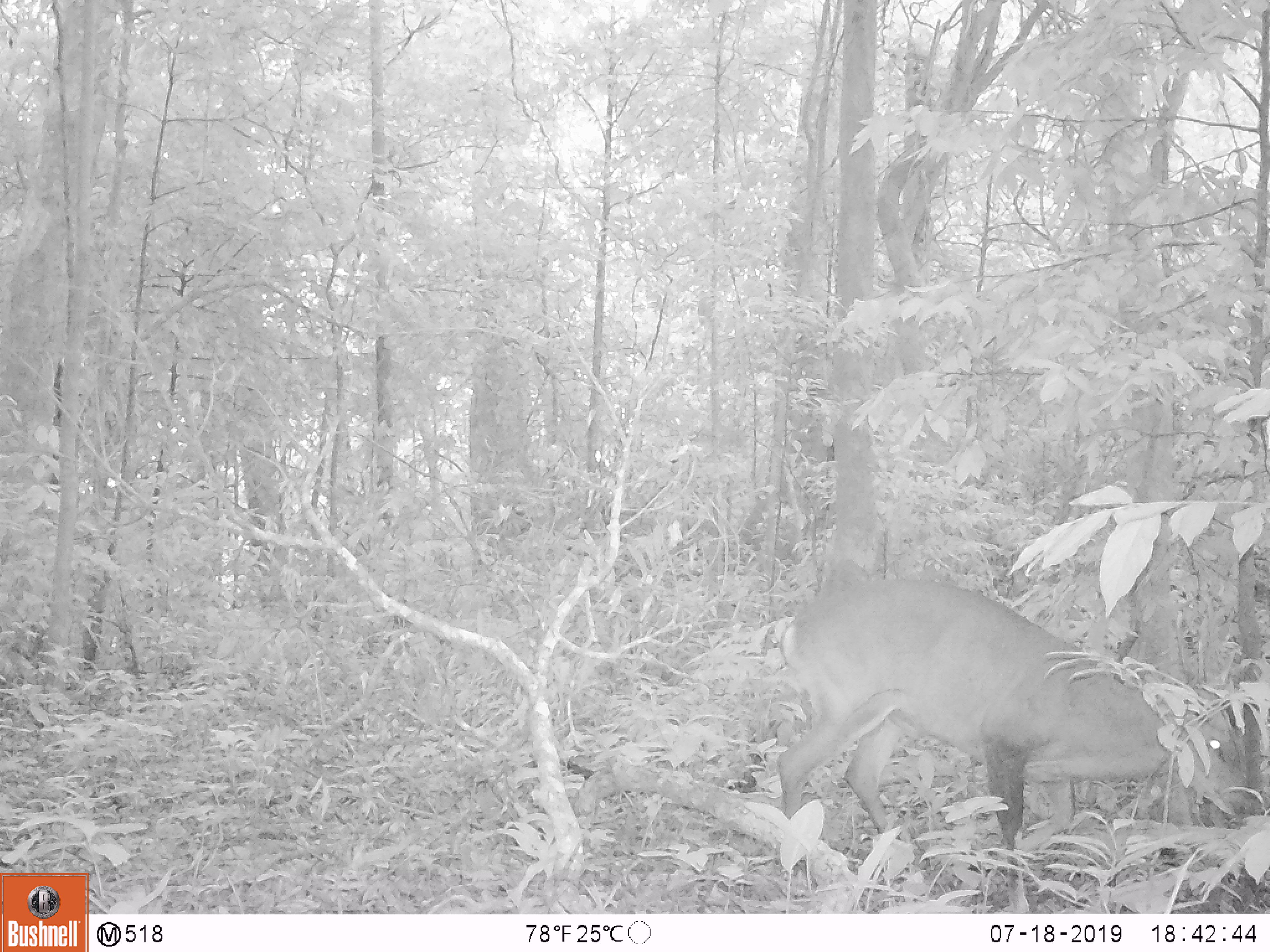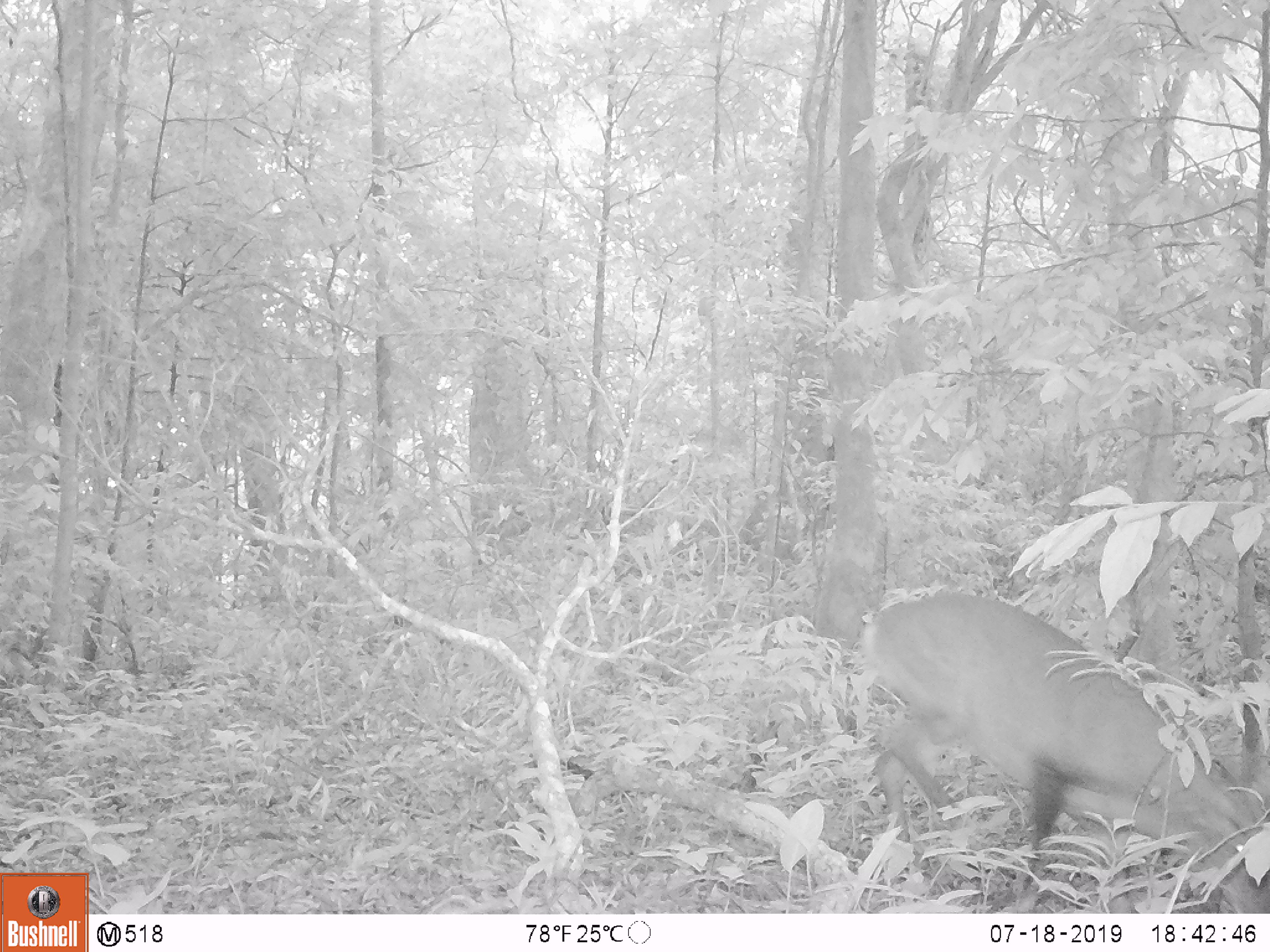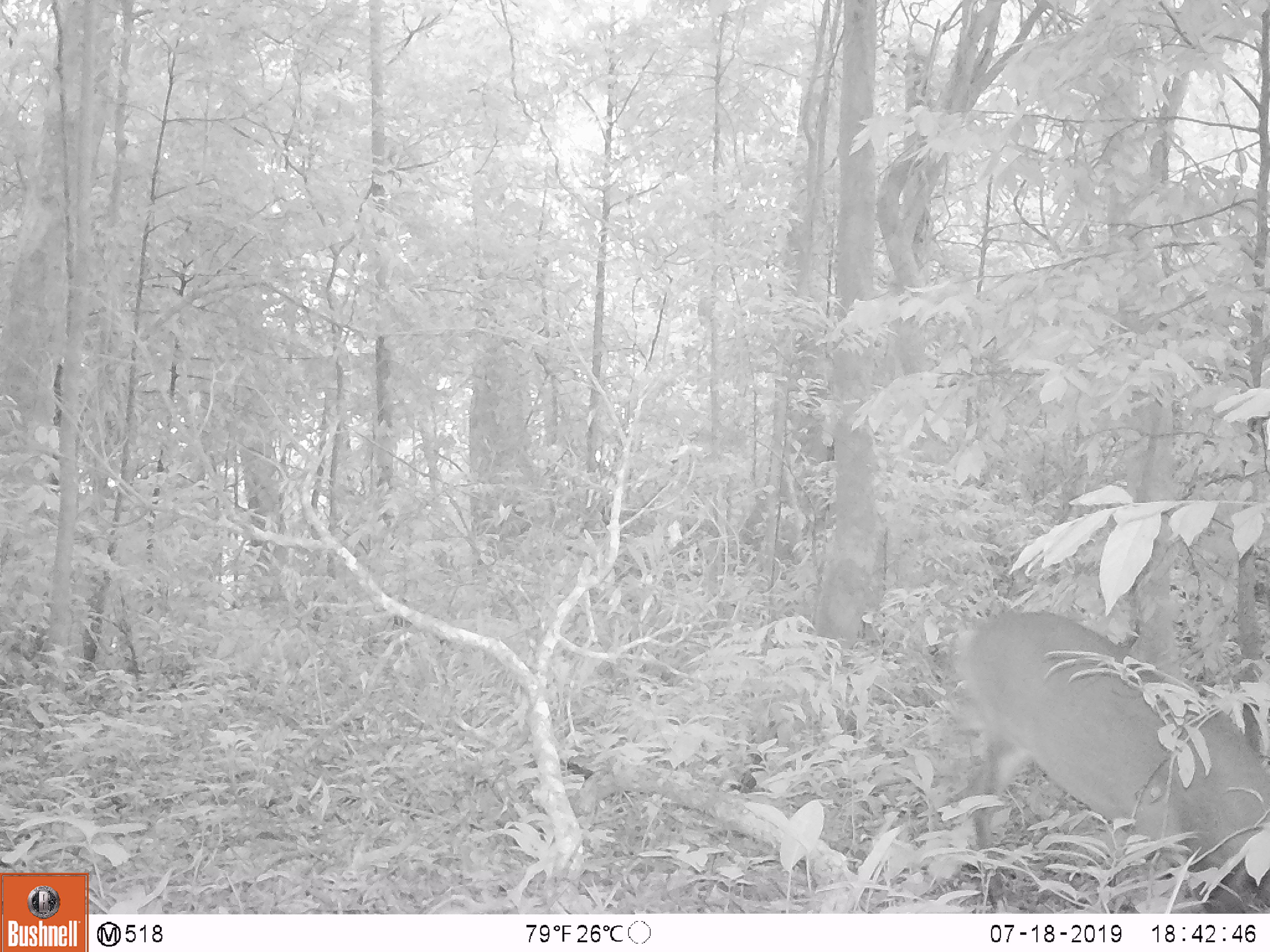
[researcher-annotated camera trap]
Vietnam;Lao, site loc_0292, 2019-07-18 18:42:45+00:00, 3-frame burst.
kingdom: Animalia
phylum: Chordata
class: Mammalia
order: Artiodactyla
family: Cervidae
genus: Muntiacus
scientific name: Muntiacus vuquangensis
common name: large-antlered muntjac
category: large antlered muntjac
Large antlered muntjac (large-antlered muntjac) (Muntiacus vuquangensis). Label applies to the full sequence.